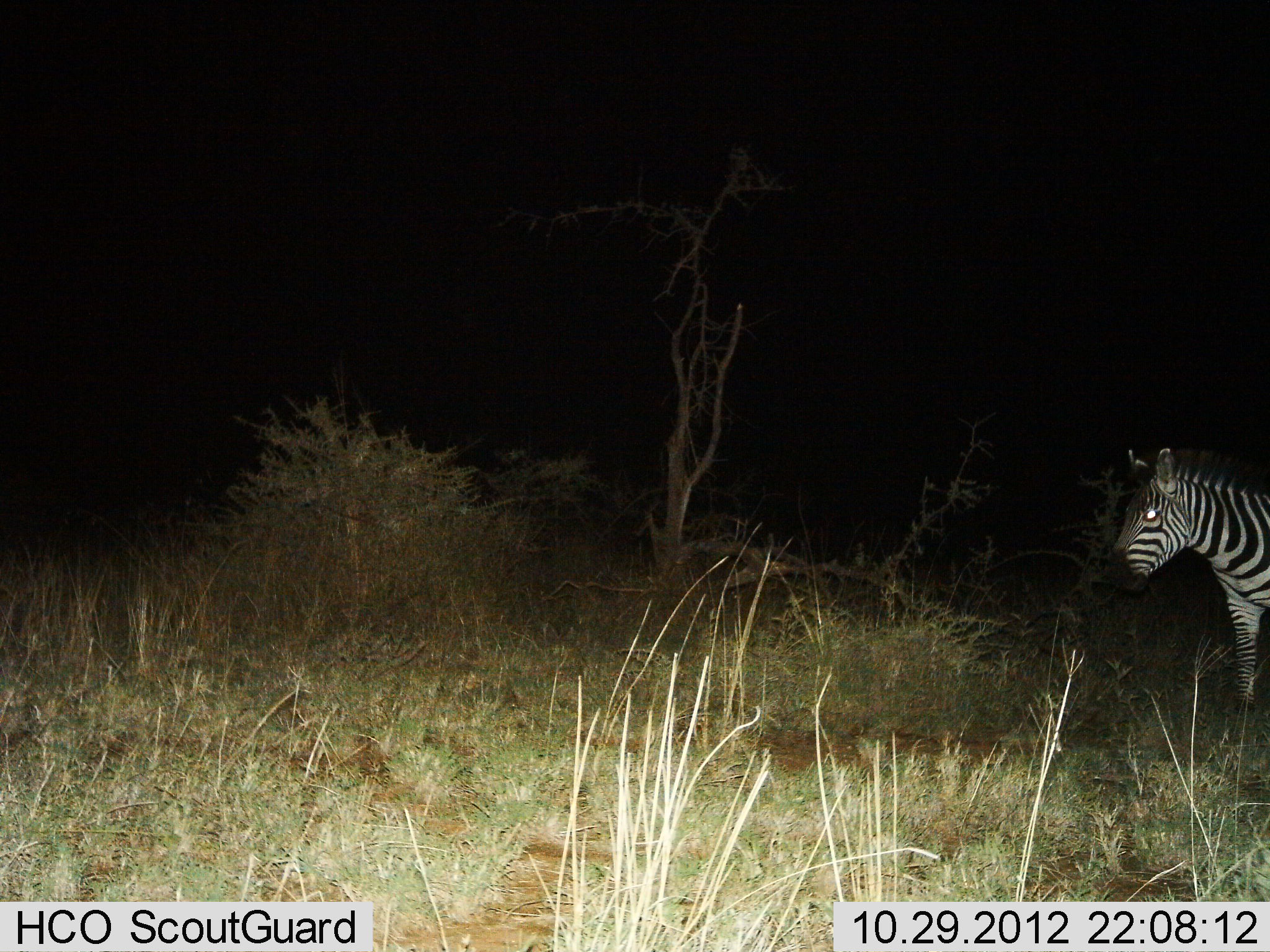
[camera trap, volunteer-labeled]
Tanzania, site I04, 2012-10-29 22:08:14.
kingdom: Animalia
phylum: Chordata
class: Mammalia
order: Perissodactyla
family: Equidae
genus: Equus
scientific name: Equus quagga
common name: plains zebra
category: zebra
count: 1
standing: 80%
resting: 0%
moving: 20%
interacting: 0%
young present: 0%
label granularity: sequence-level